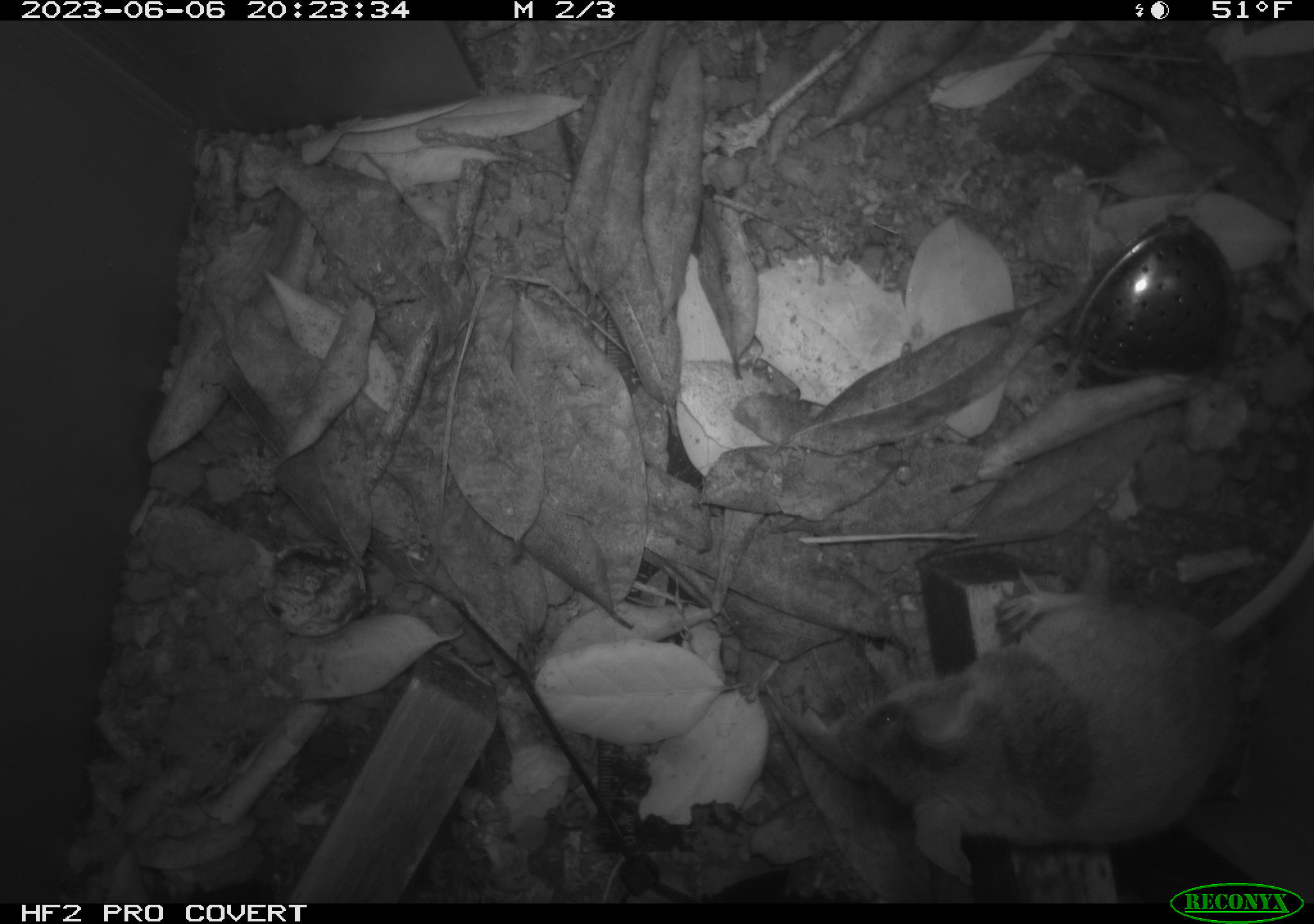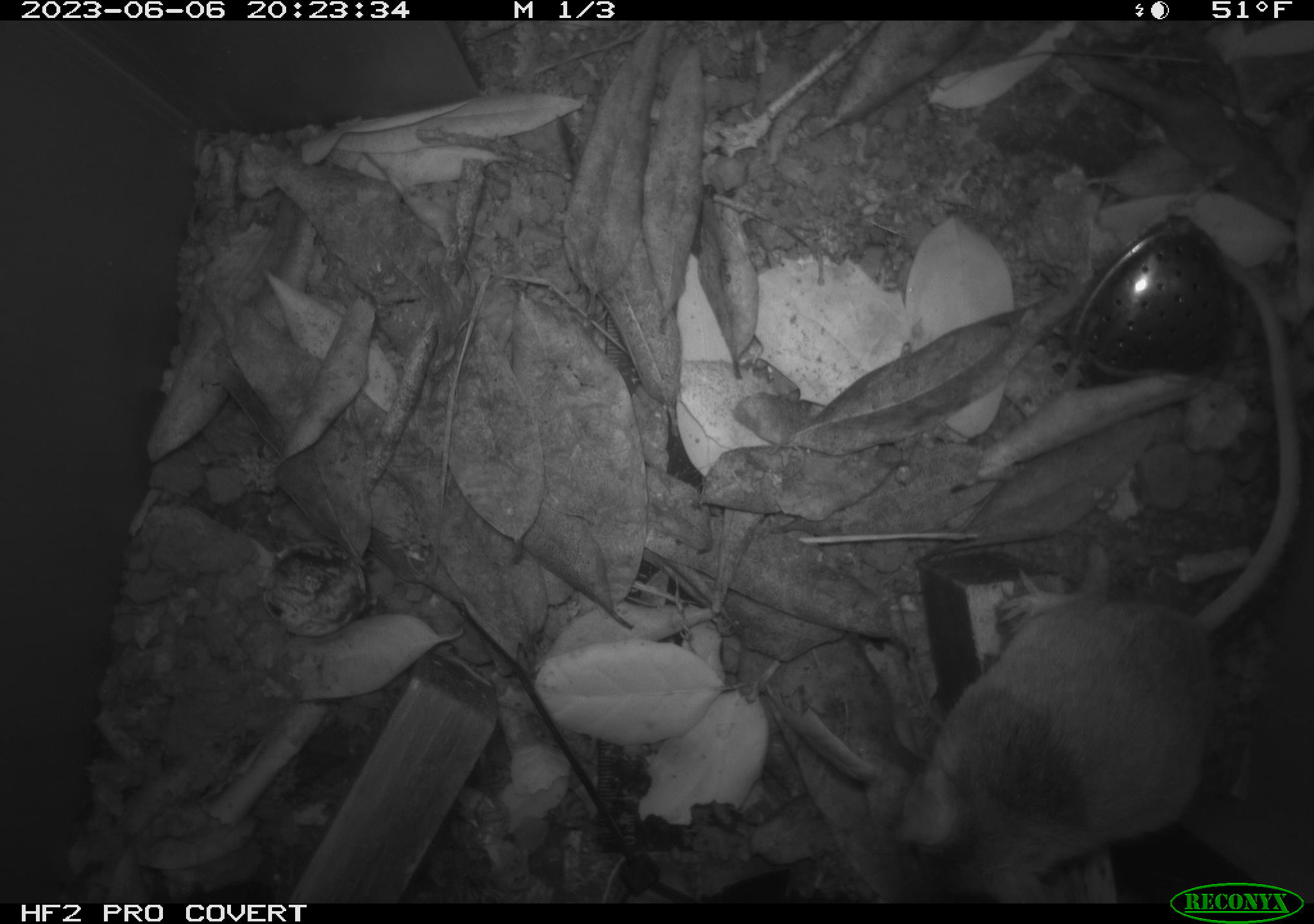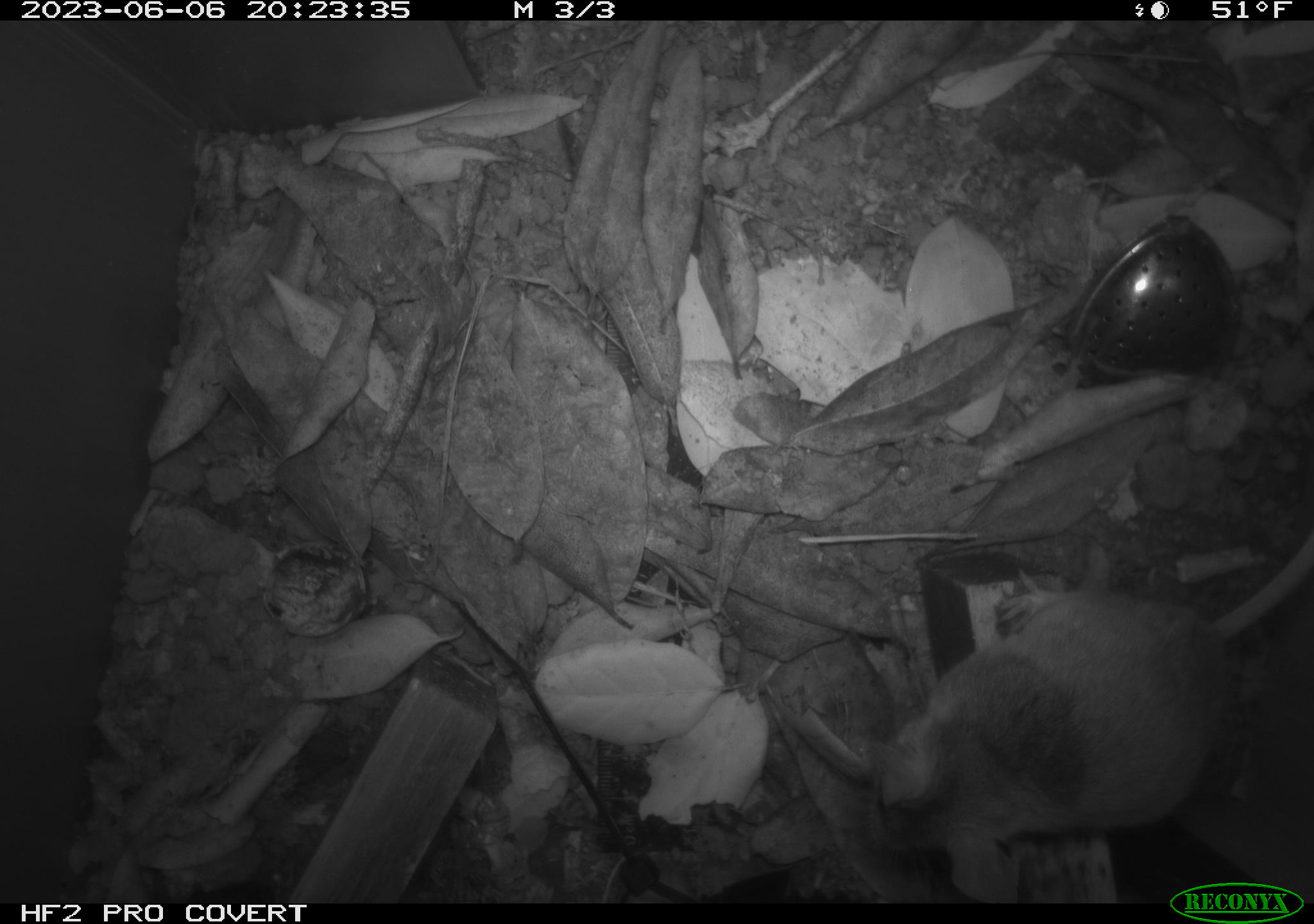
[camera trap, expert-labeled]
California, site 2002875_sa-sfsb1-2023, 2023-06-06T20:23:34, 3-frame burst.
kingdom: Animalia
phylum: Chordata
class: Mammalia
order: Rodentia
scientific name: Rodentia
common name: mouse species